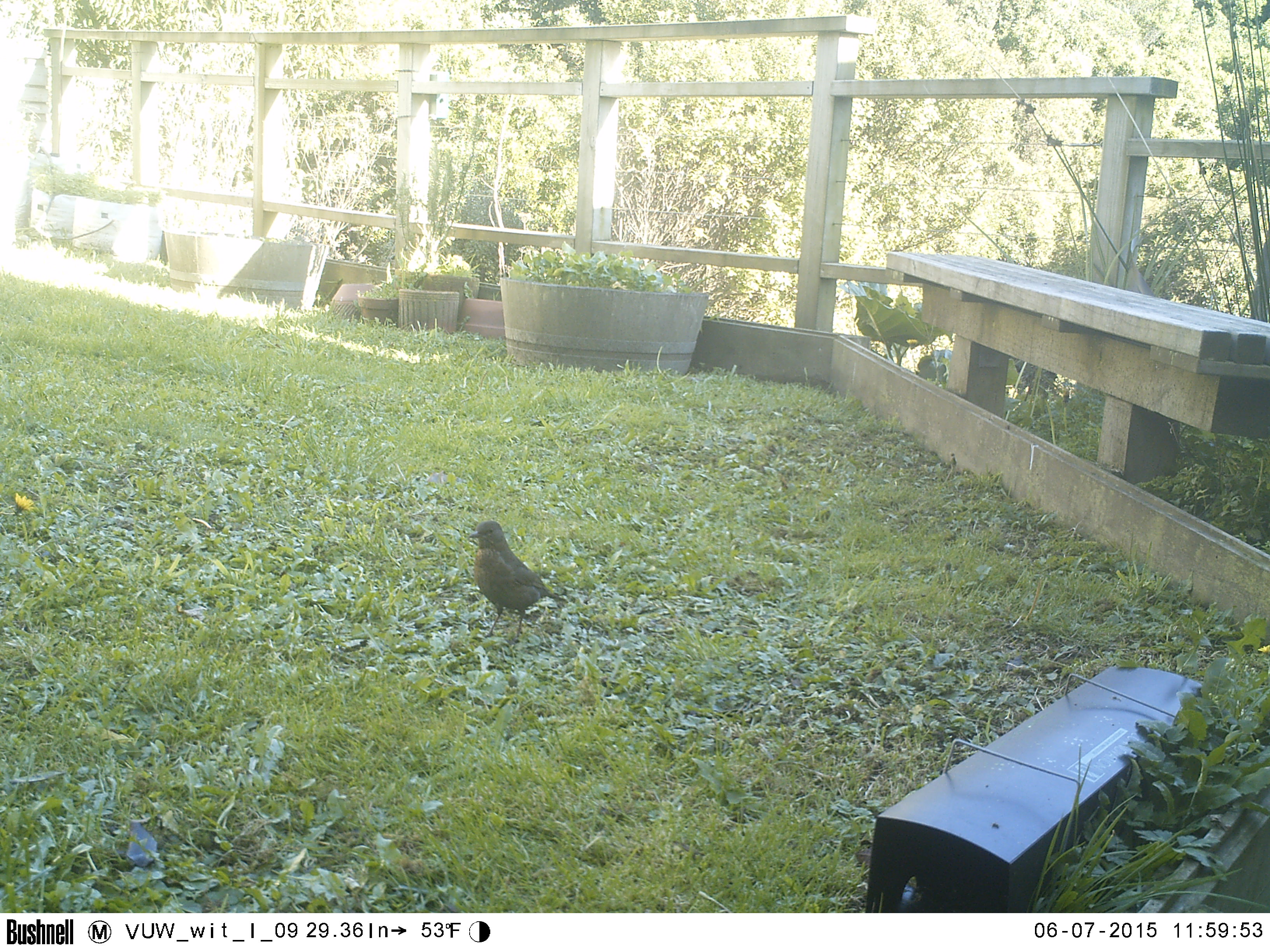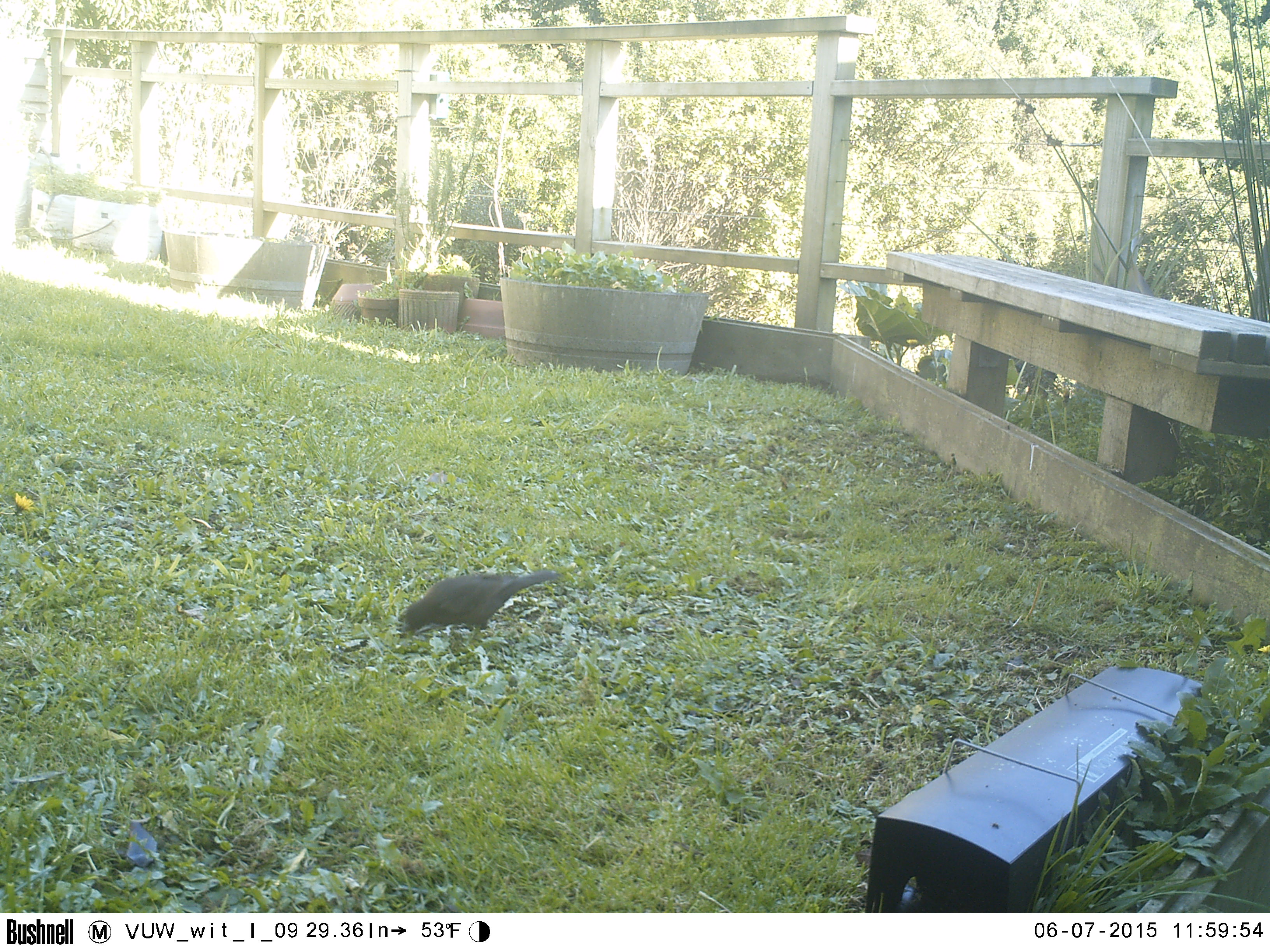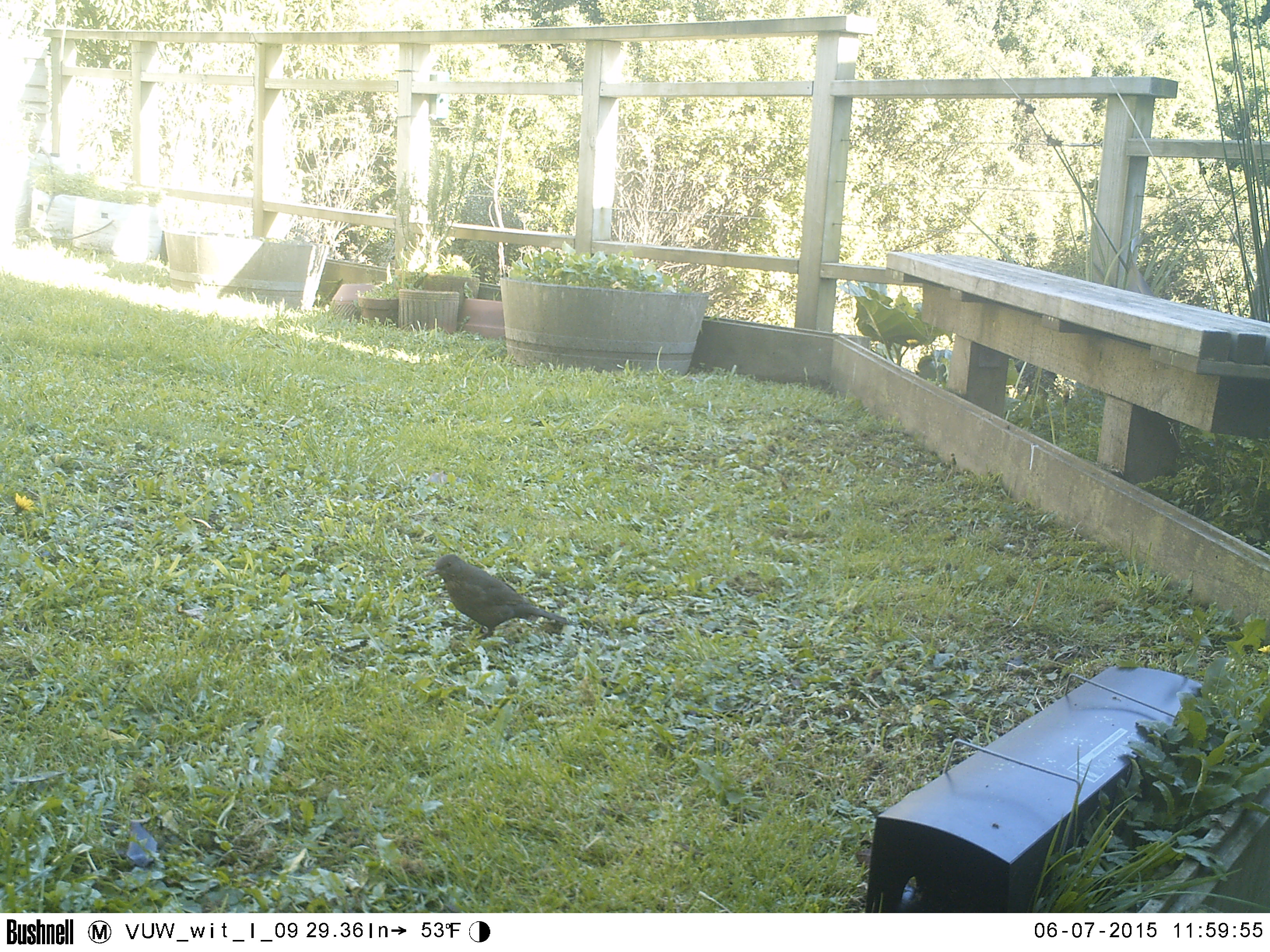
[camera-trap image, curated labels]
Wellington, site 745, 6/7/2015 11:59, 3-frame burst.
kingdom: Animalia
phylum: Chordata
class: Aves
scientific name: Aves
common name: bird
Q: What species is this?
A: Bird (Aves).